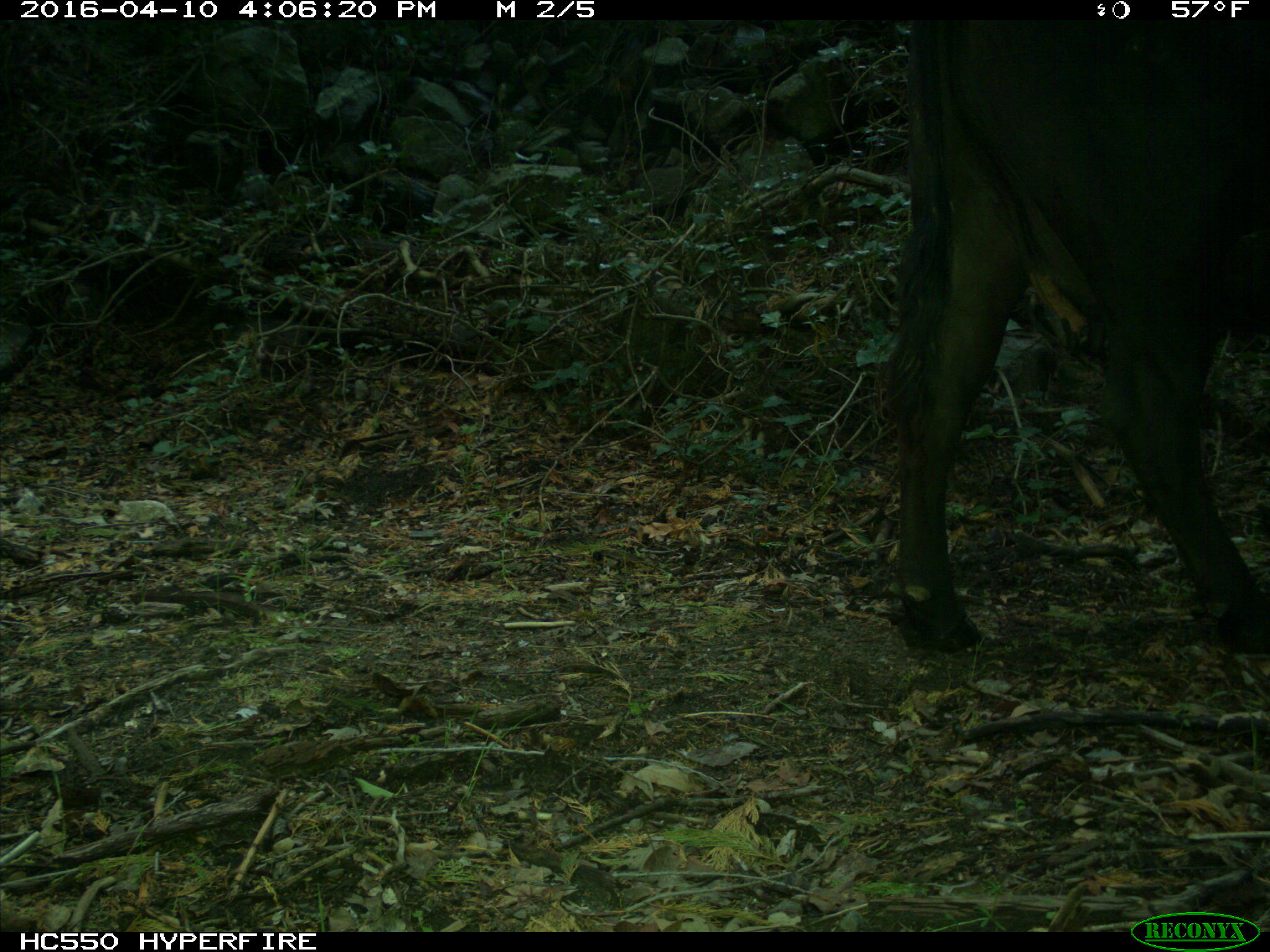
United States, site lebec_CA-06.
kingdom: Animalia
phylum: Chordata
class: Mammalia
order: Artiodactyla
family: Bovidae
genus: Bos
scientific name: Bos taurus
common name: domestic cow